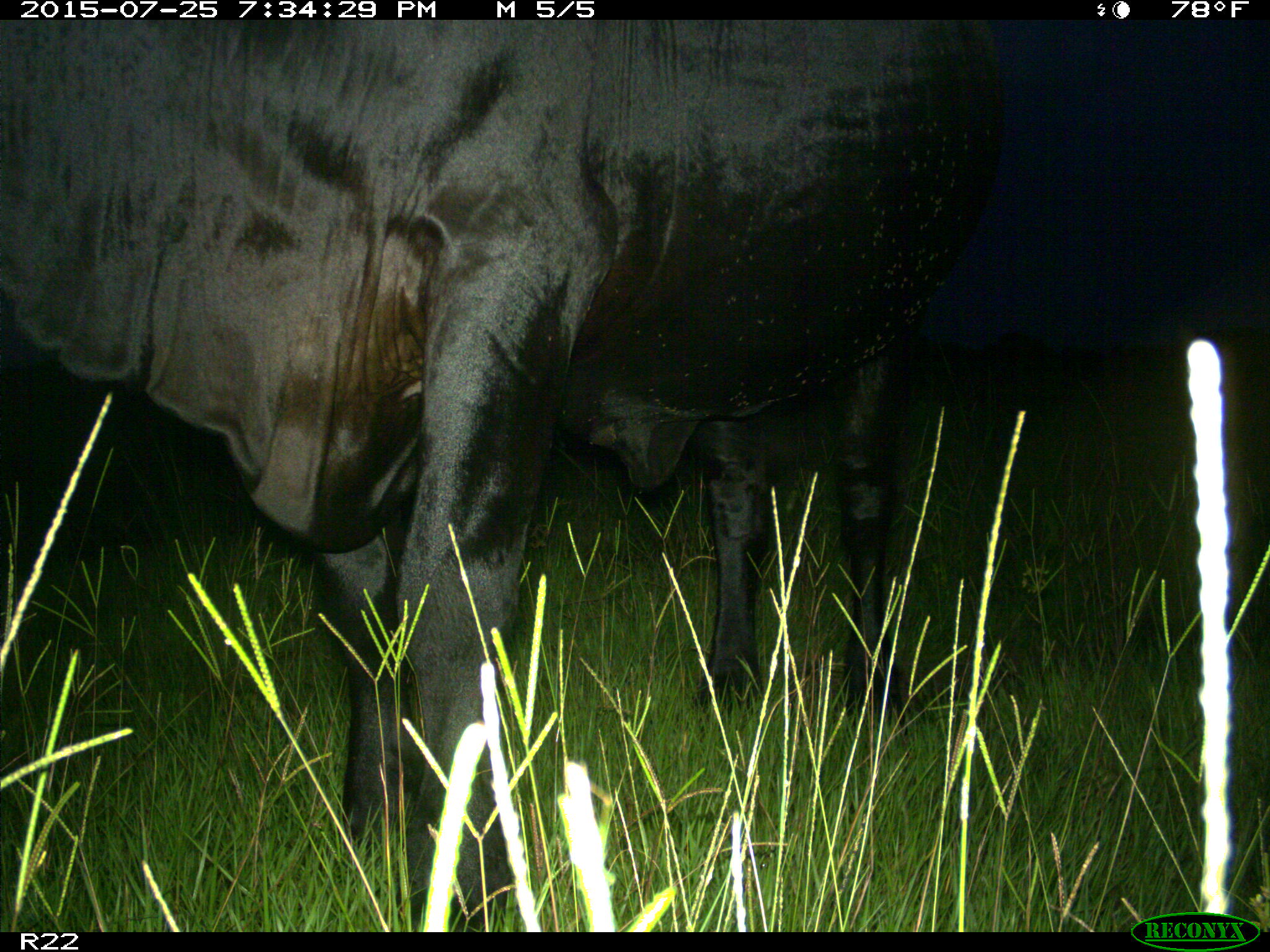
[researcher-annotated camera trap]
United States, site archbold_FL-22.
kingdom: Animalia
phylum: Chordata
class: Mammalia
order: Artiodactyla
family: Bovidae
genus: Bos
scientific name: Bos taurus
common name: domestic cow